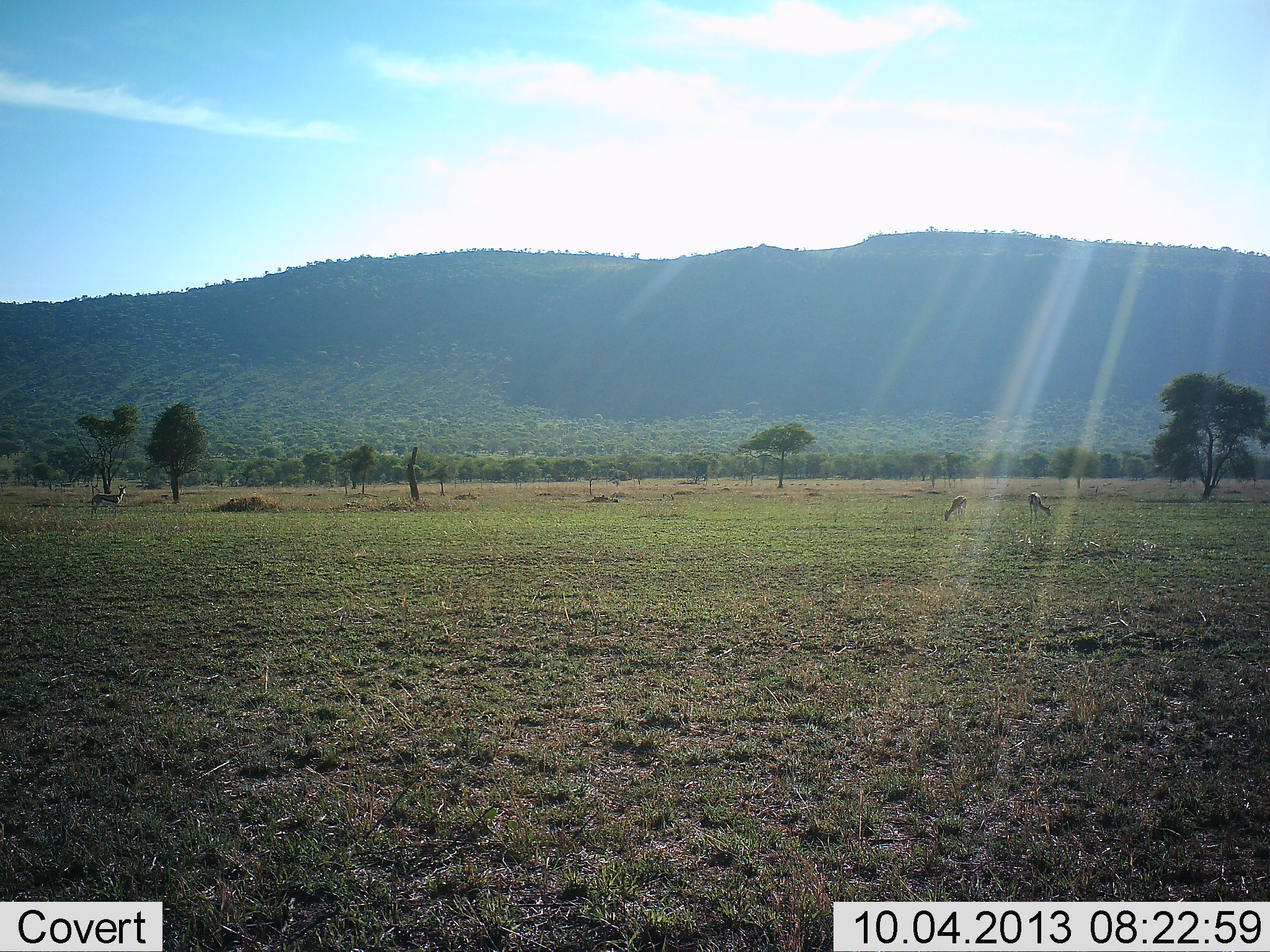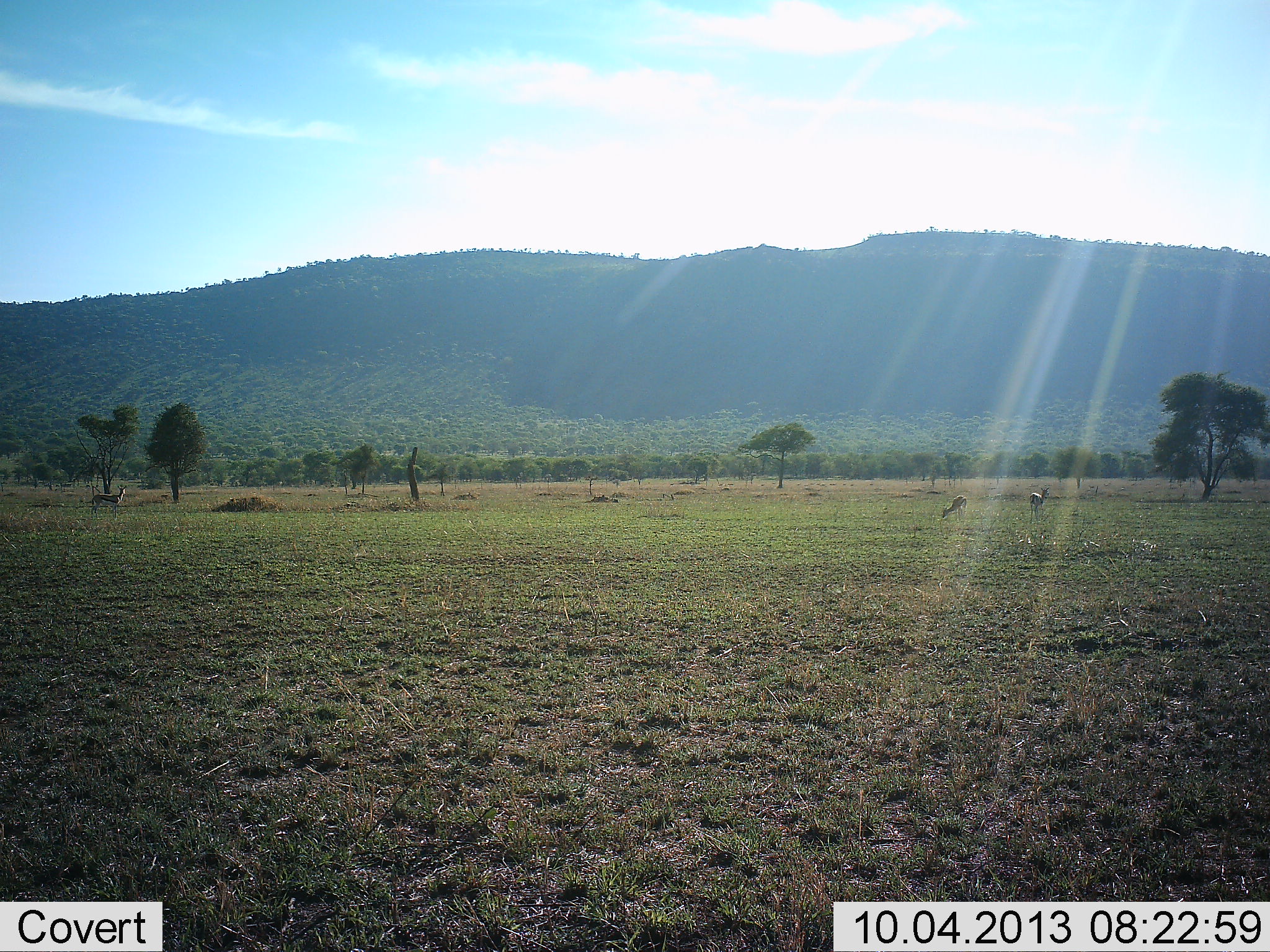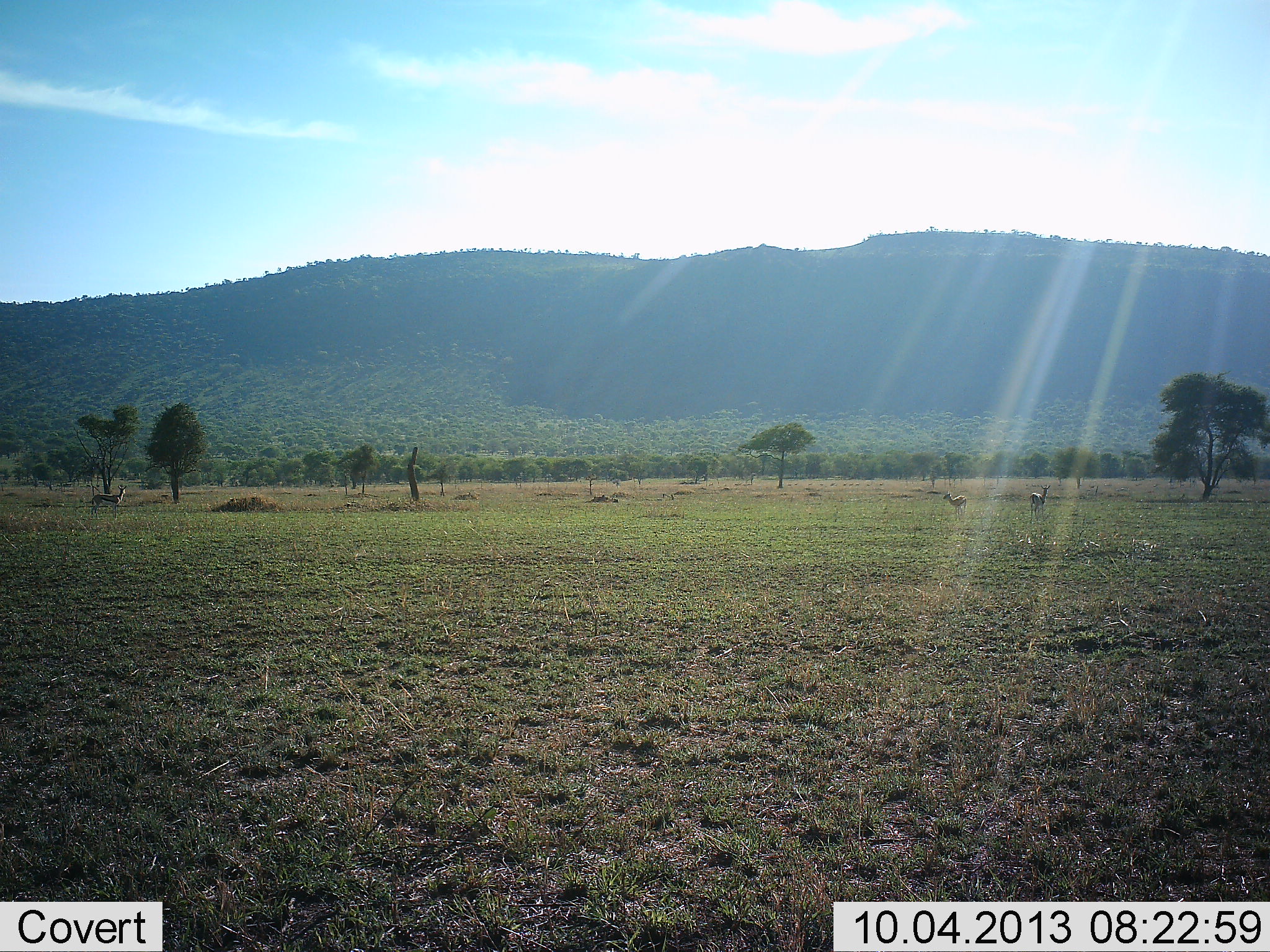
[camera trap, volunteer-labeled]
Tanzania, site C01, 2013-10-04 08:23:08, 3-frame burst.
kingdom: Animalia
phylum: Chordata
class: Mammalia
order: Artiodactyla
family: Bovidae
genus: Eudorcas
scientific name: Eudorcas thomsonii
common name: thomson's gazelle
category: gazellethomsons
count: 3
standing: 71%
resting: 0%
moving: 0%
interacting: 0%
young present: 0%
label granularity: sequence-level